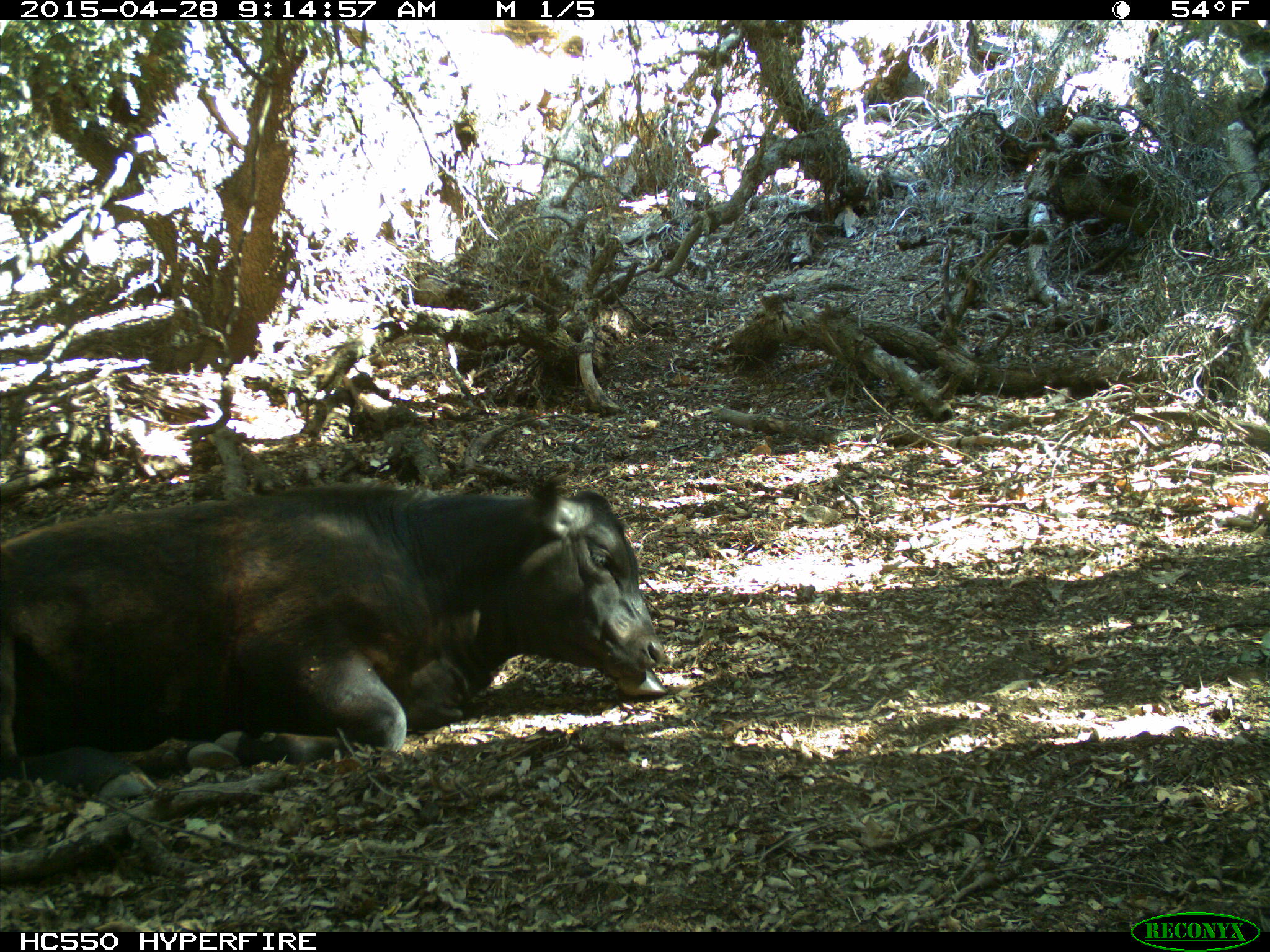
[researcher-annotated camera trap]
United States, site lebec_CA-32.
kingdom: Animalia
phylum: Chordata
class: Mammalia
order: Artiodactyla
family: Bovidae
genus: Bos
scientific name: Bos taurus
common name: domestic cow